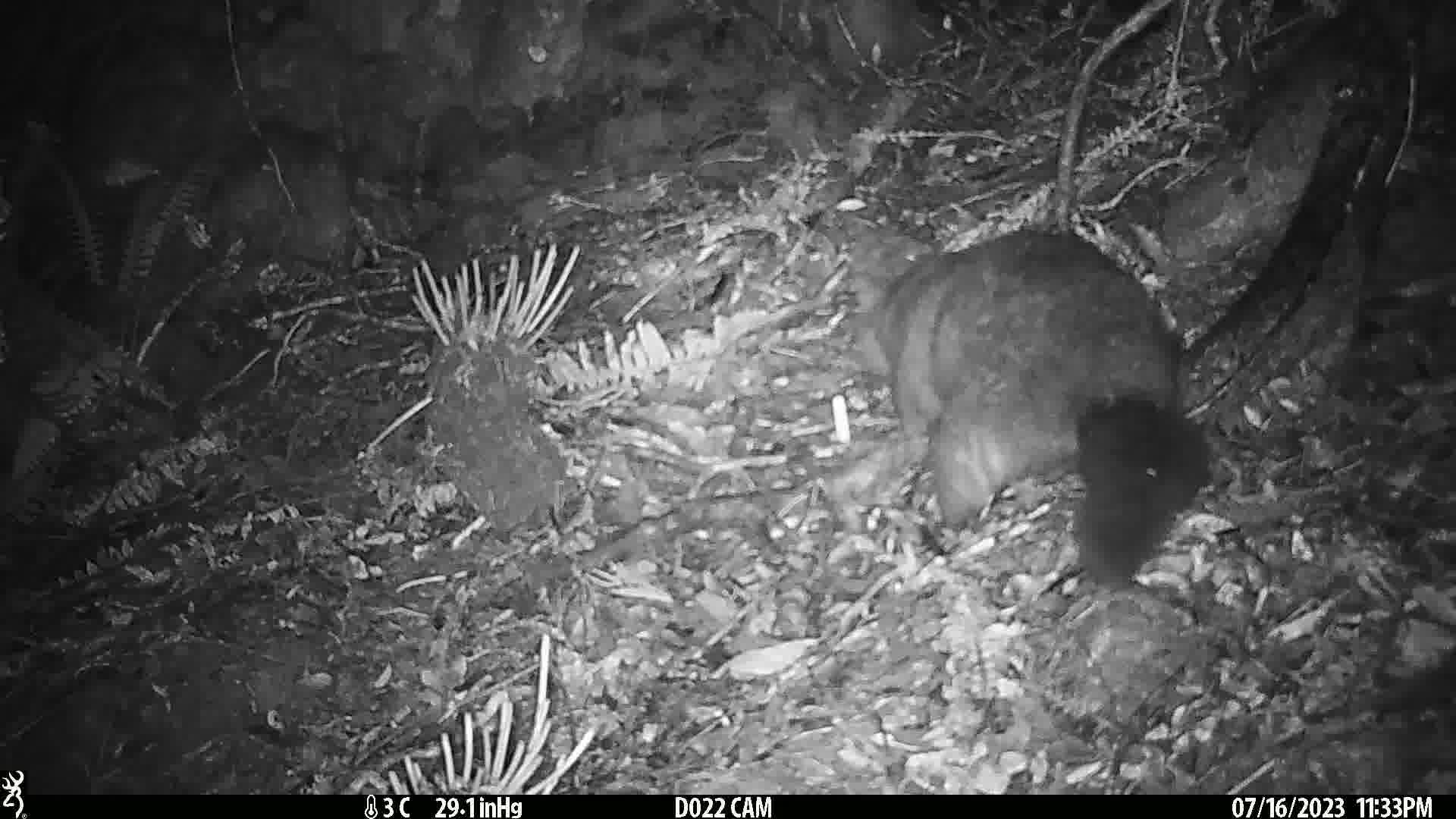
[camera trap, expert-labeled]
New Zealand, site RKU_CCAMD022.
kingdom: Animalia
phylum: Chordata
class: Mammalia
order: Diprotodontia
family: Phalangeridae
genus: Trichosurus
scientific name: Trichosurus vulpecula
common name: common brushtail possum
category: possum